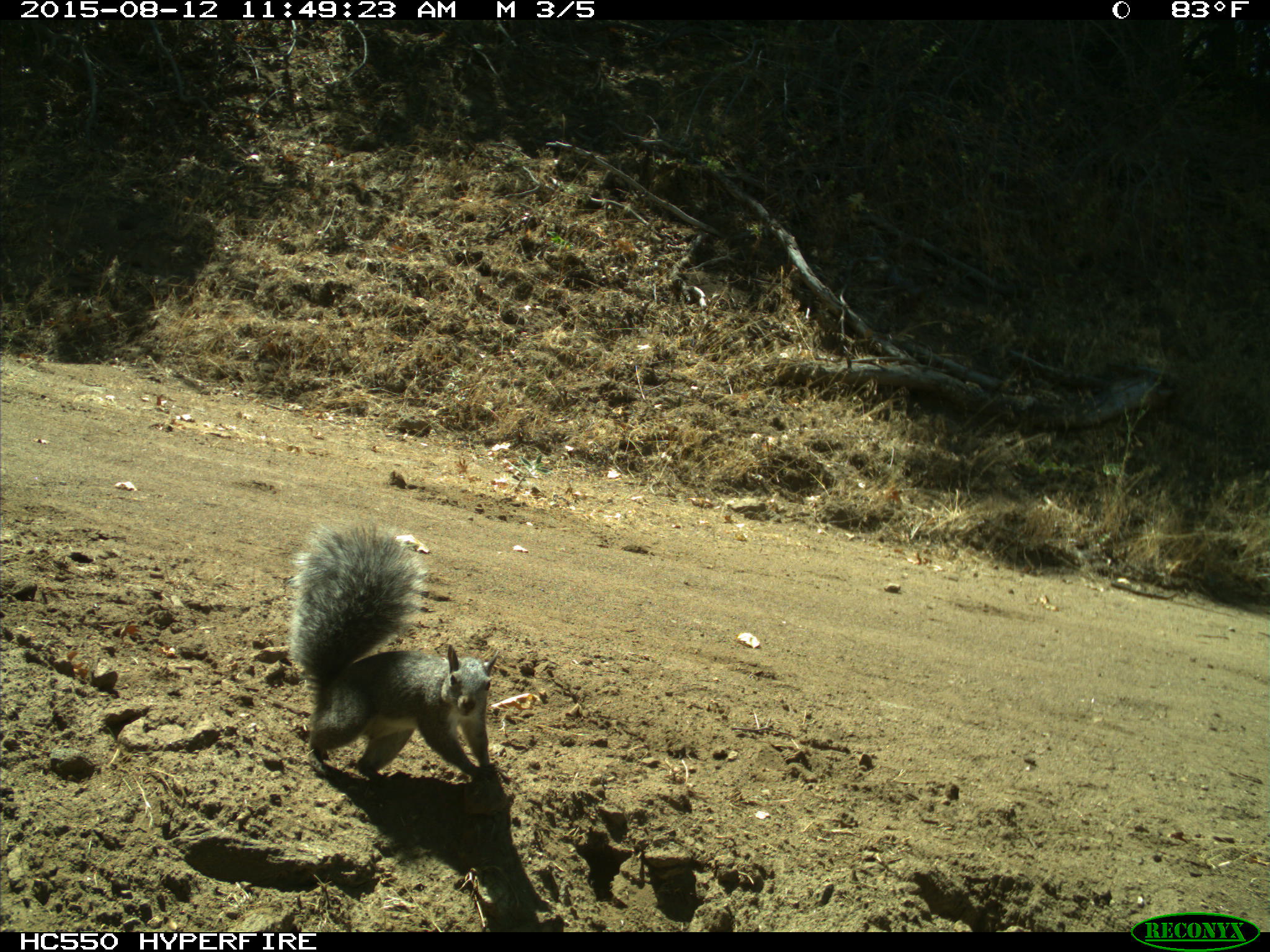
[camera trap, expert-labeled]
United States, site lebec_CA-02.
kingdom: Animalia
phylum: Chordata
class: Mammalia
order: Rodentia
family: Sciuridae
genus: Sciurus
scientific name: Sciurus carolinensis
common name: eastern gray squirrel